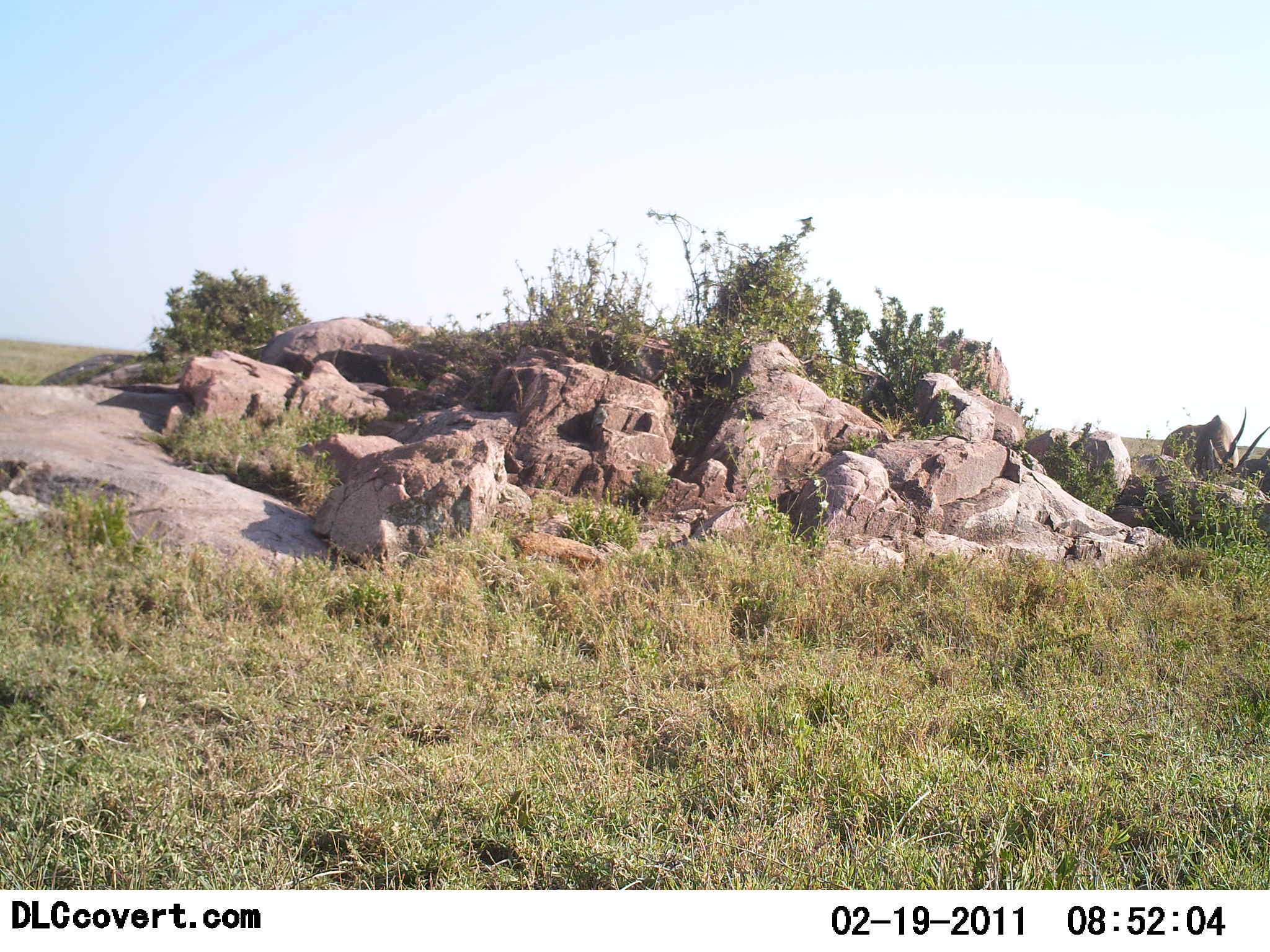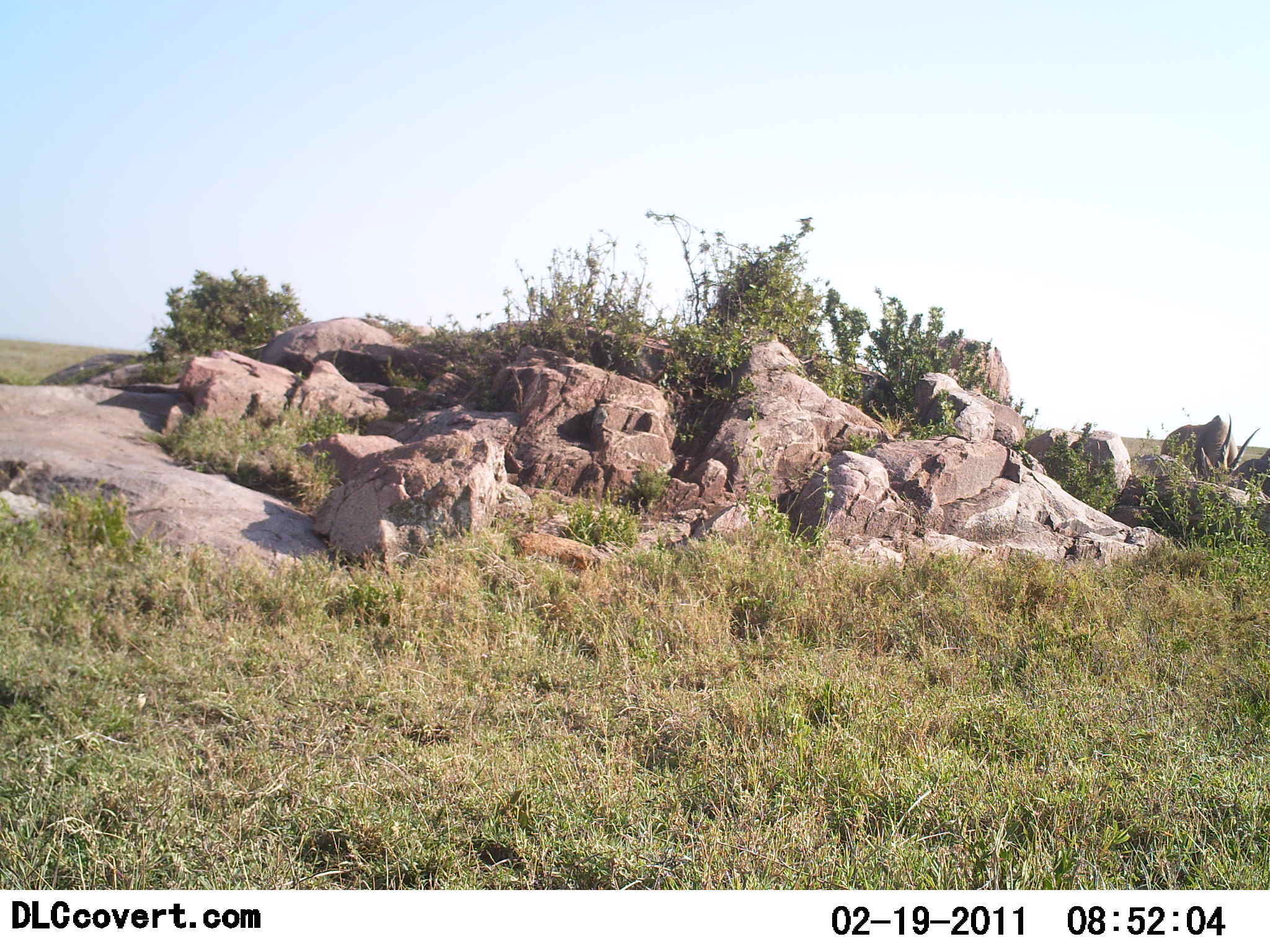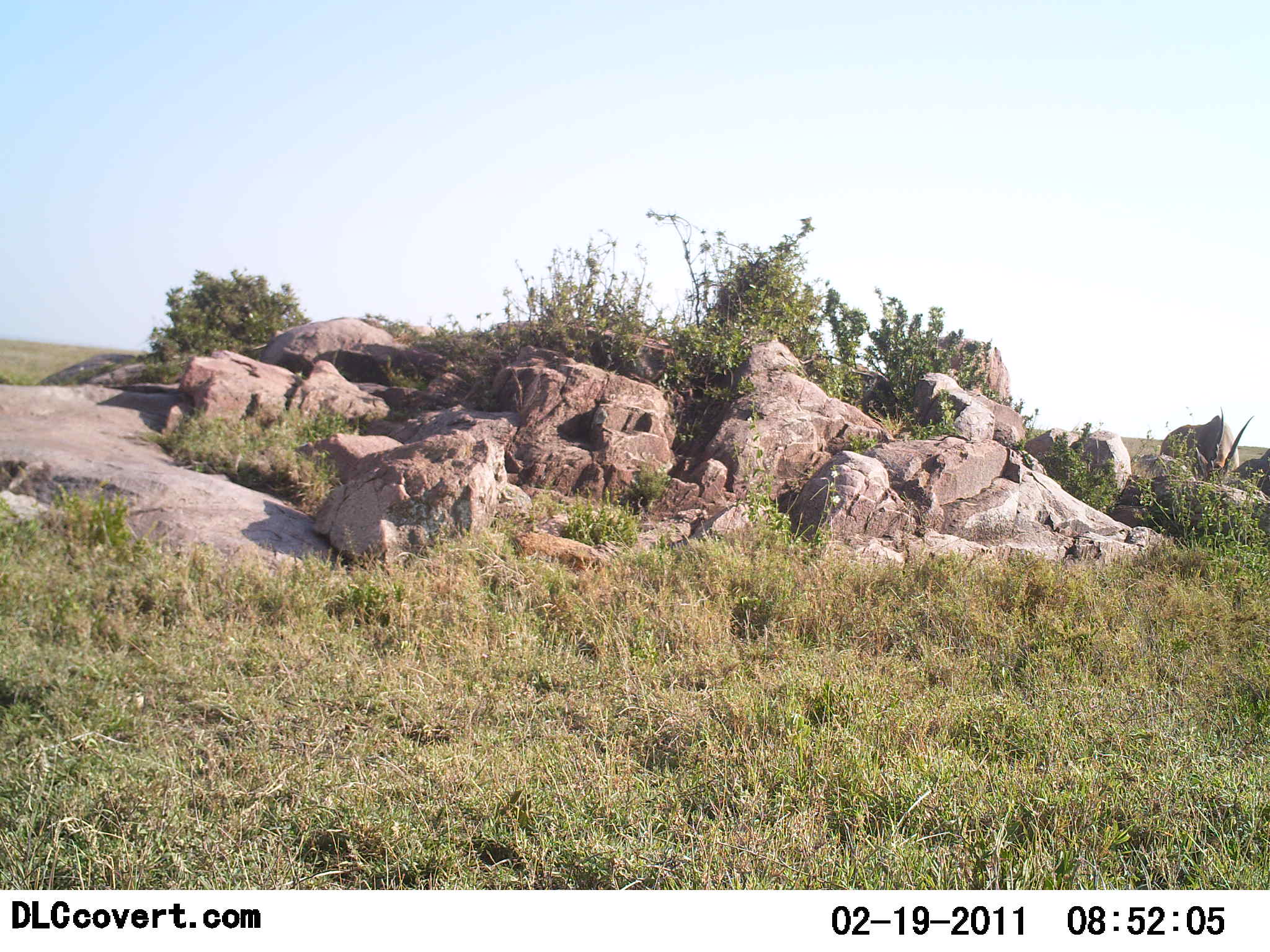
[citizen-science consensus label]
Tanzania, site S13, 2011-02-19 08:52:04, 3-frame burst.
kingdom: Animalia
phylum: Chordata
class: Mammalia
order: Artiodactyla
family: Bovidae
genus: Nanger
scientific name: Nanger granti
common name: grant's gazelle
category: gazellegrants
Gazellegrants (grant's gazelle) (Nanger granti), count 1. Behavior (volunteer vote fractions): standing 50%, resting 17%, moving 0%, interacting 0%. Young present (vote fraction): 0%. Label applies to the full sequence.